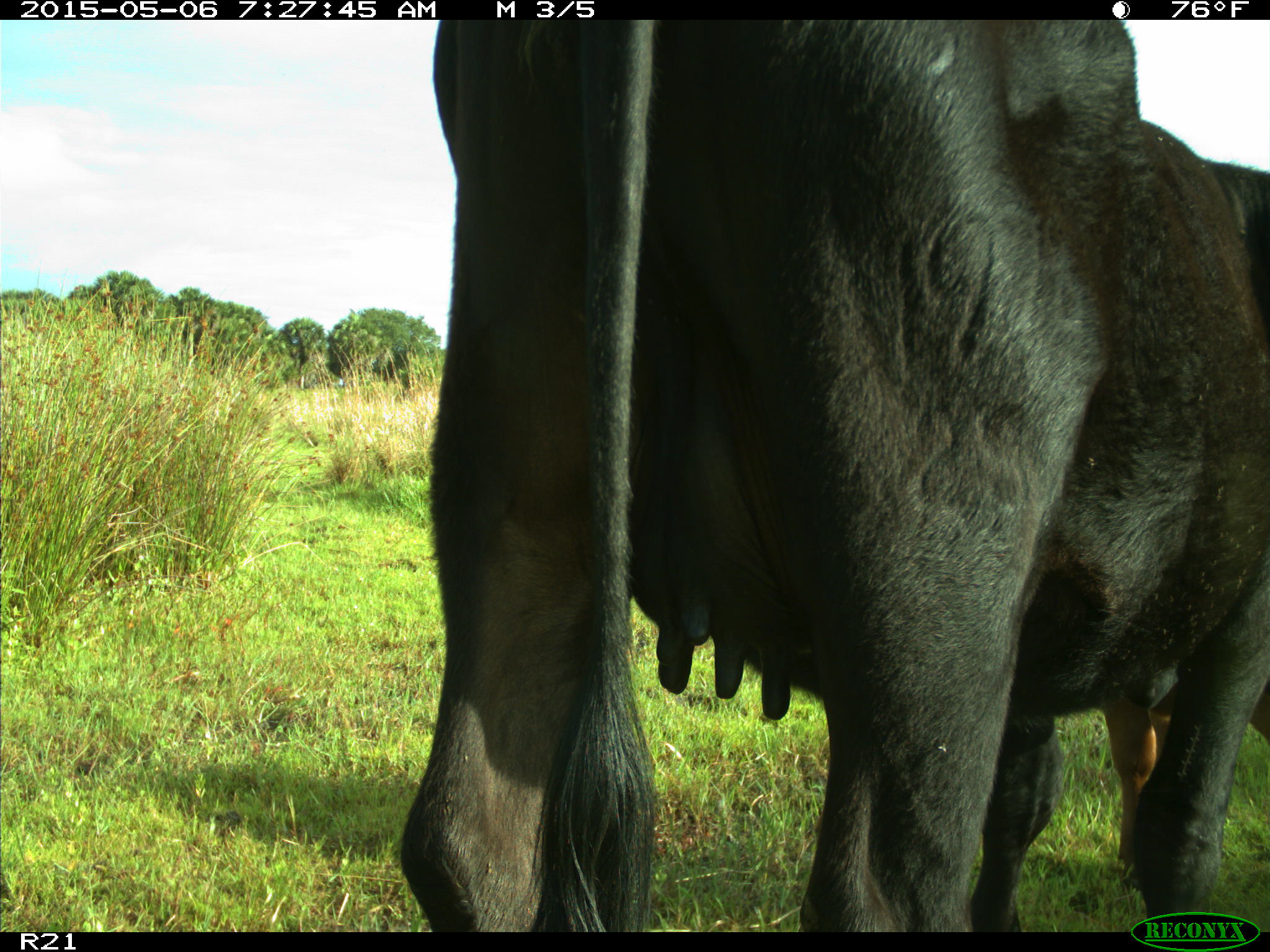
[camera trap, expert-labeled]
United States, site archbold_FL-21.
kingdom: Animalia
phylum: Chordata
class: Mammalia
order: Artiodactyla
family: Bovidae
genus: Bos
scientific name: Bos taurus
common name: domestic cow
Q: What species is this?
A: Bos taurus (domestic cow).